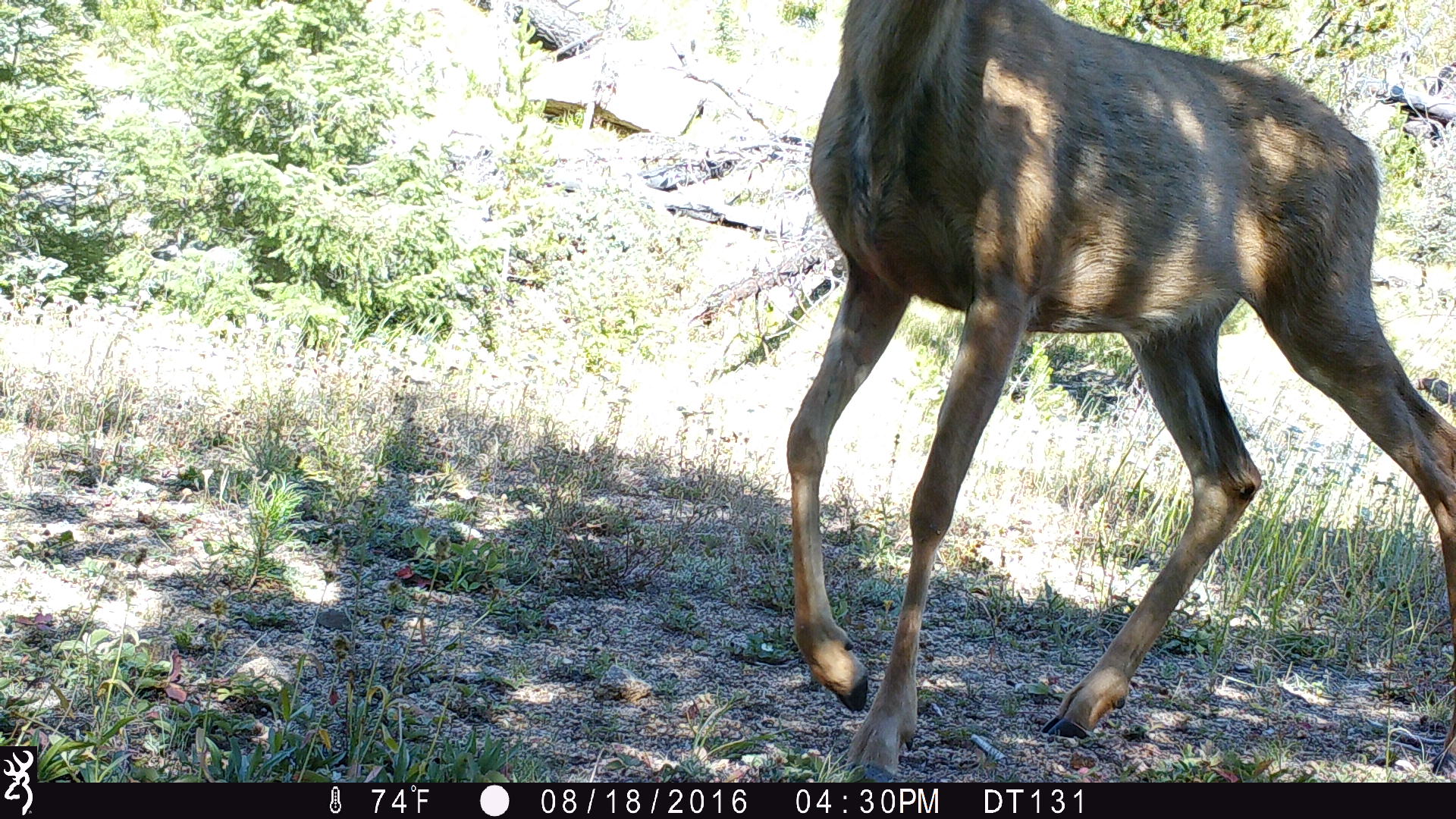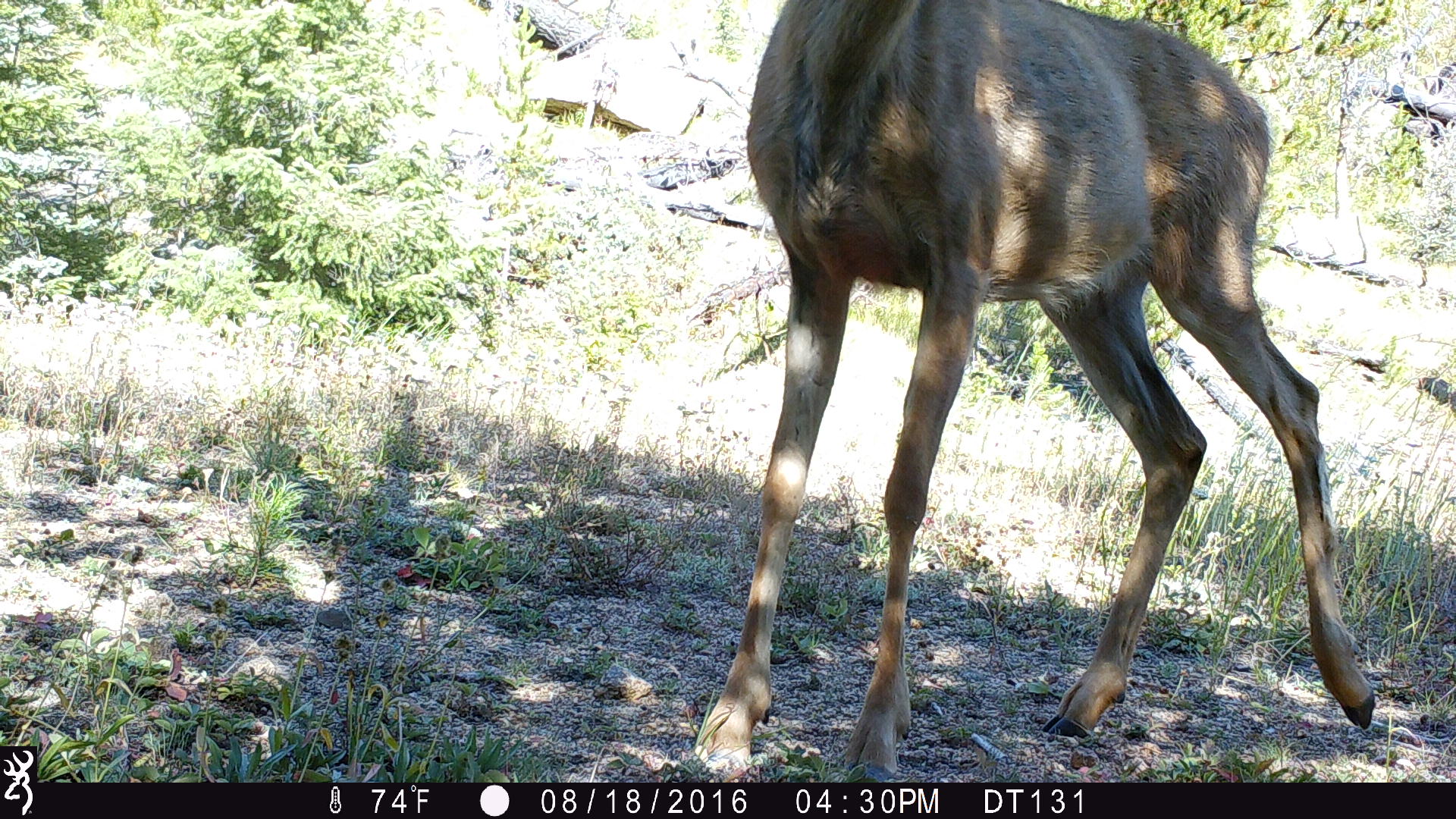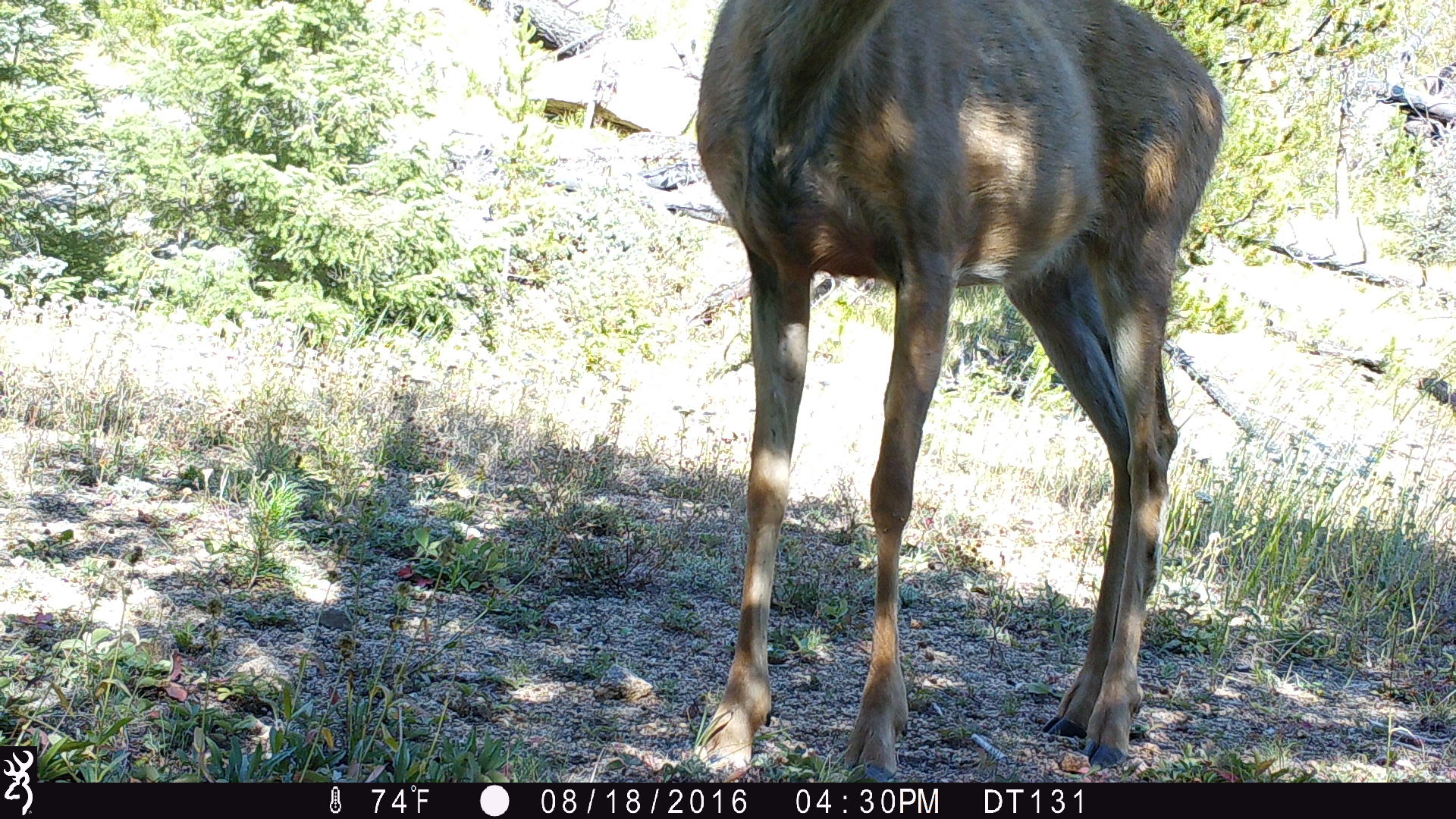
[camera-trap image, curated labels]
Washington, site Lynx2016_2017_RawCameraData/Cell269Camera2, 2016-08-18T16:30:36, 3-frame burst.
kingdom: Animalia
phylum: Chordata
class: Mammalia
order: Artiodactyla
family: Cervidae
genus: Odocoileus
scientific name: Odocoileus hemionus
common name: mule deer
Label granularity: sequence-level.